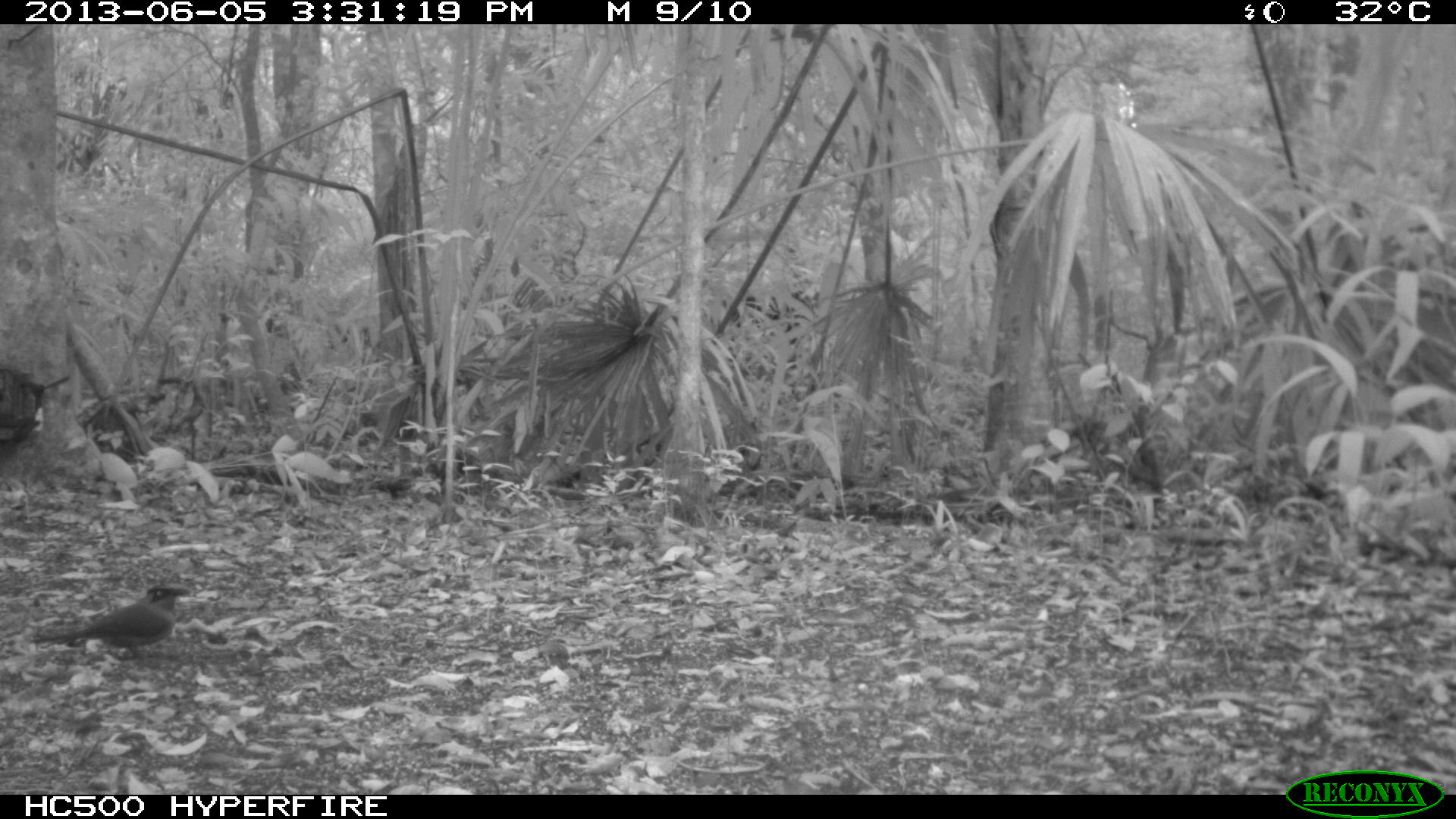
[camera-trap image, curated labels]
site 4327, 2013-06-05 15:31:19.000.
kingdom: Animalia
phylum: Chordata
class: Aves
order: Coraciiformes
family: Momotidae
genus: Momotus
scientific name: Momotus momota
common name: amazonian motmot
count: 1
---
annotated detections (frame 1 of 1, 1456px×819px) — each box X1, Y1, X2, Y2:
momotus momota: 29, 583, 191, 660